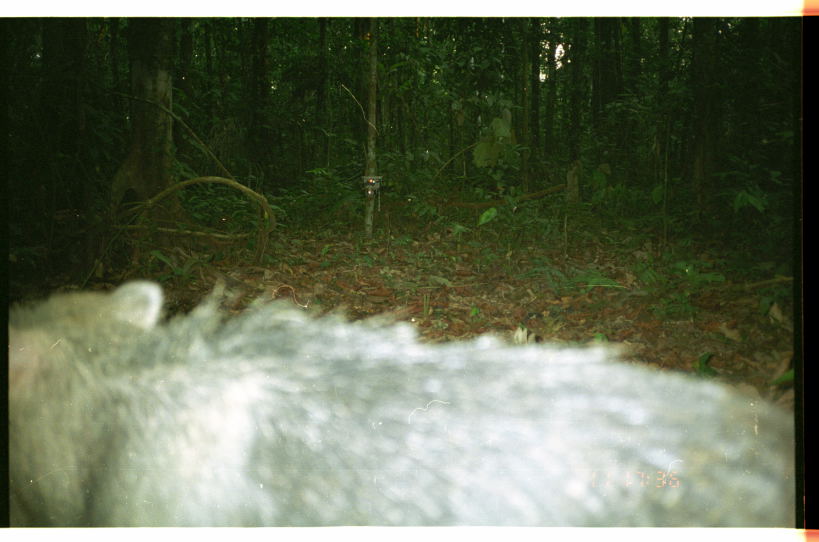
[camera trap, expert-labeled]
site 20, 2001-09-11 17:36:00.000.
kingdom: Animalia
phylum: Chordata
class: Mammalia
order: Artiodactyla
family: Tayassuidae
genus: Tayassu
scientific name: Tayassu pecari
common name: white-lipped peccary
Tayassu pecari (white-lipped peccary).